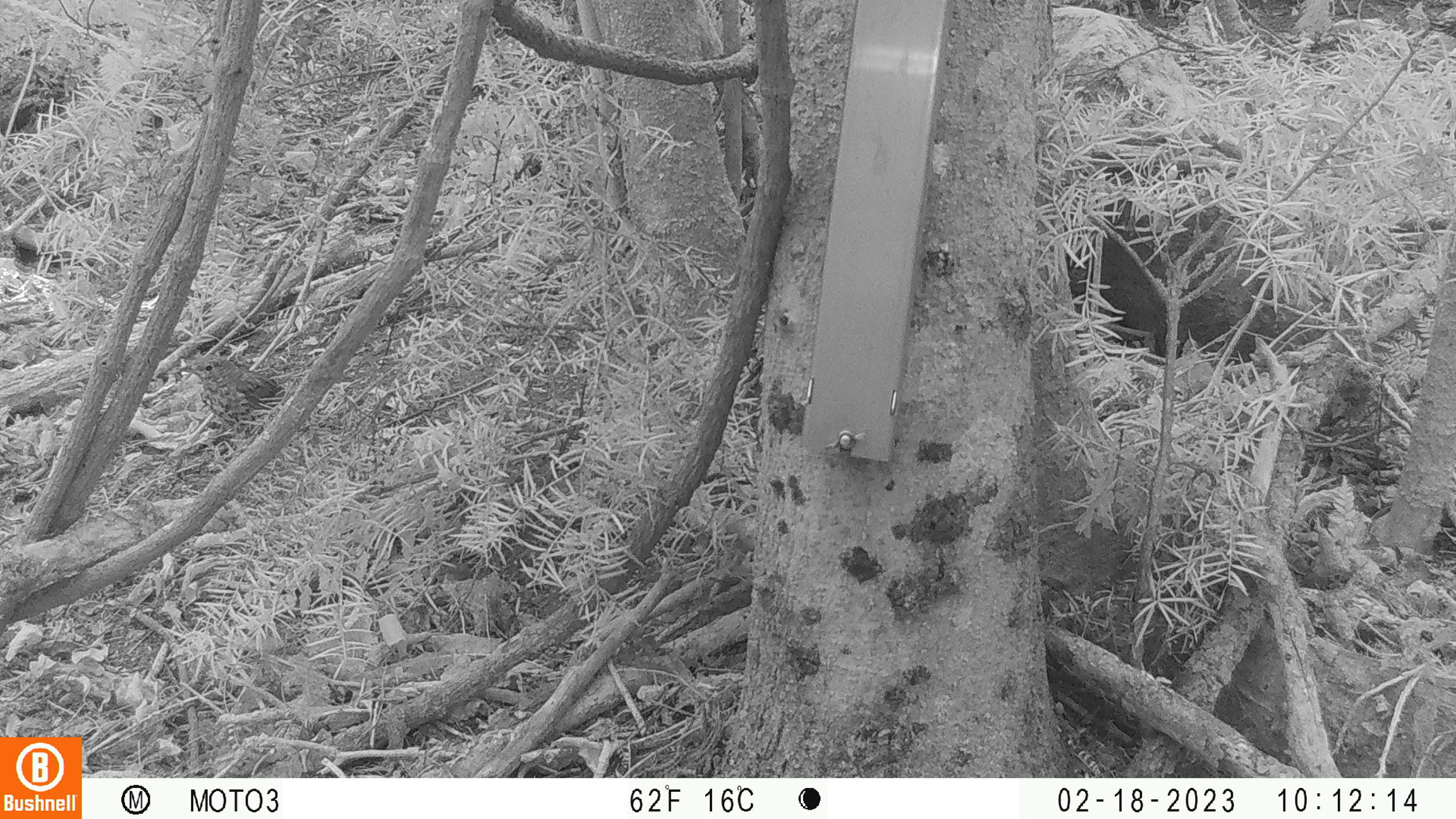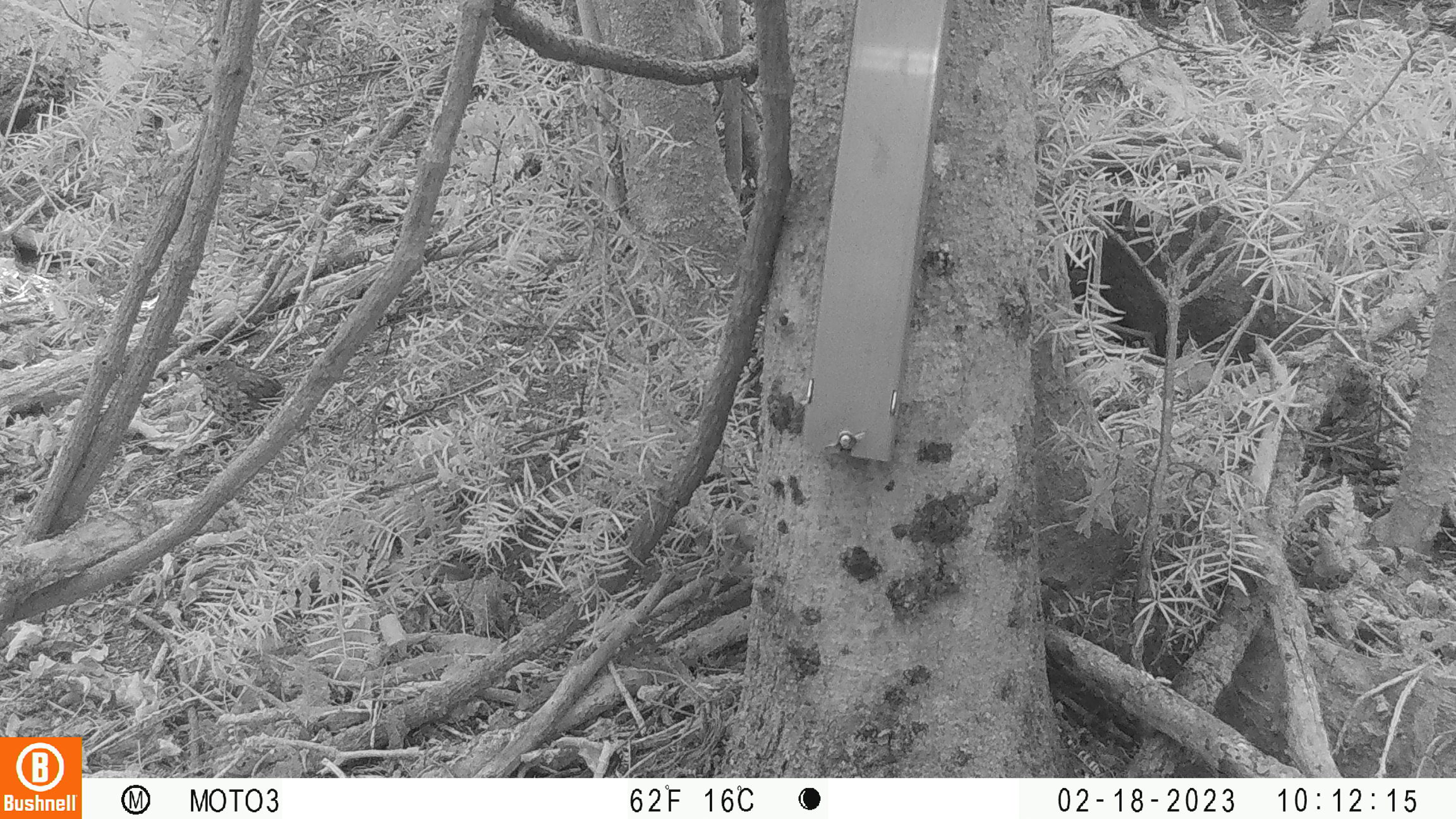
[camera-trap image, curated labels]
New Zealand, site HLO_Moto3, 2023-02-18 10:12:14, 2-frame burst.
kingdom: Animalia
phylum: Chordata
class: Aves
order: Passeriformes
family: Turdidae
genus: Turdus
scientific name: Turdus philomelos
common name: song thrush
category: thrush